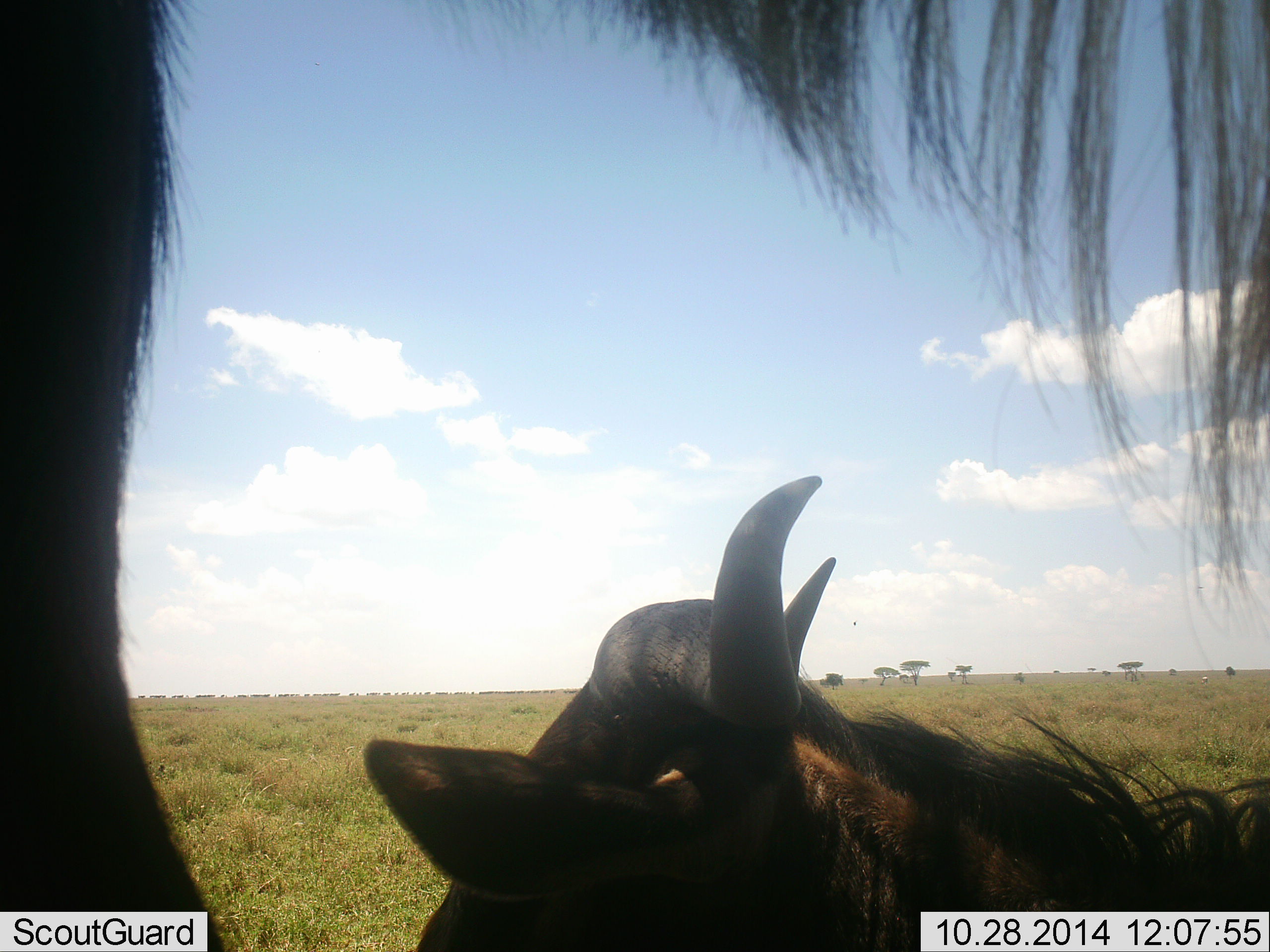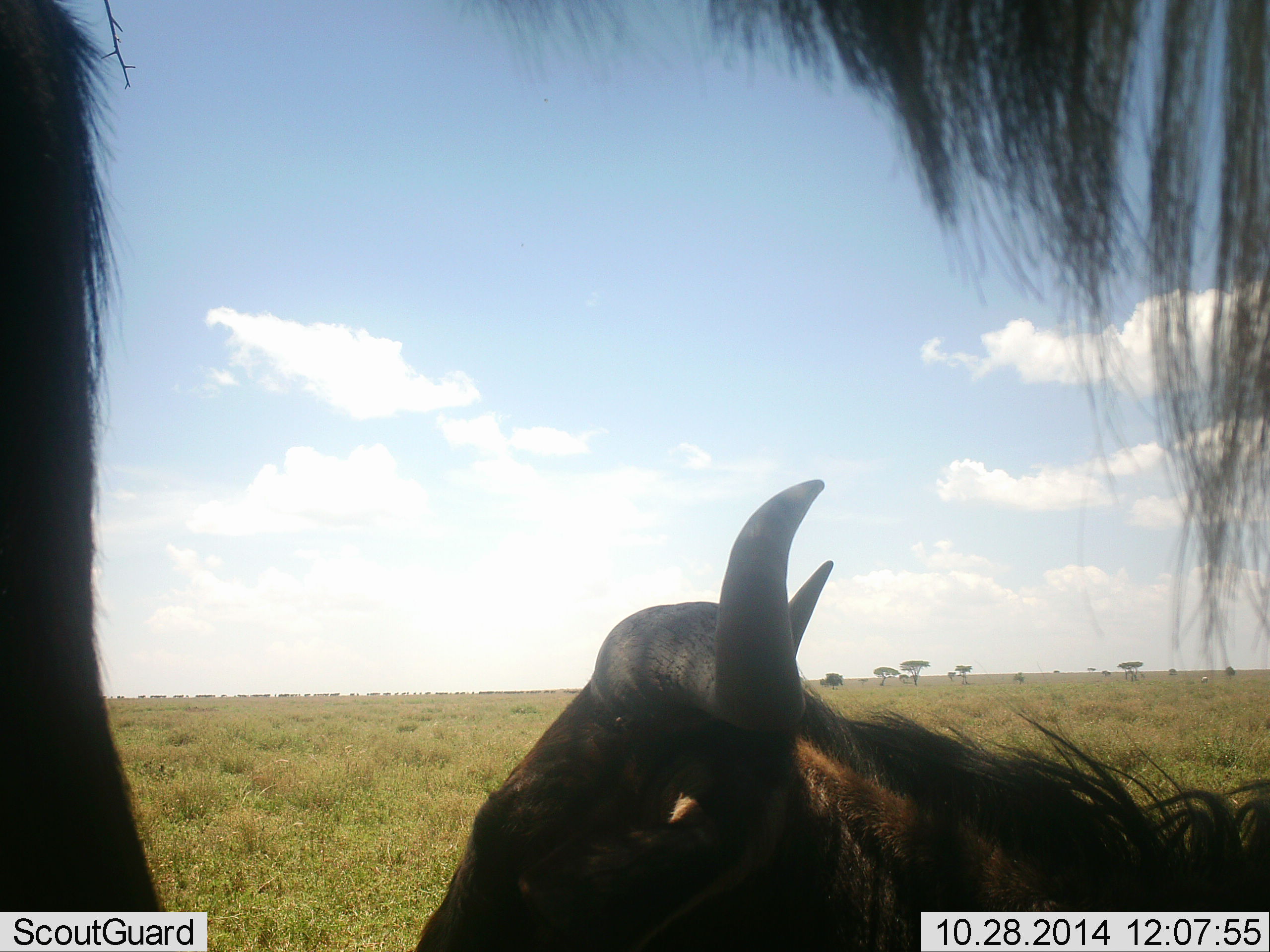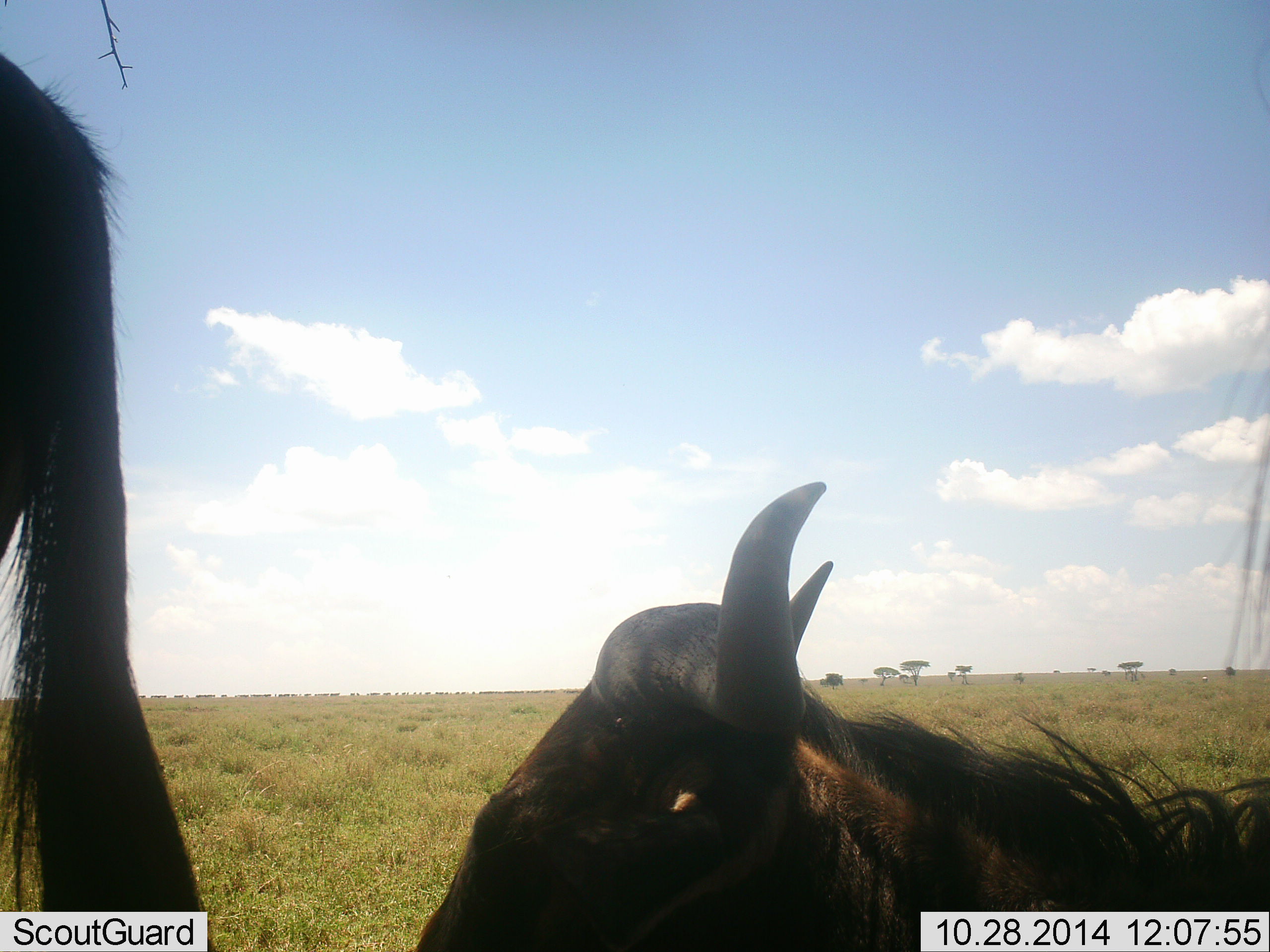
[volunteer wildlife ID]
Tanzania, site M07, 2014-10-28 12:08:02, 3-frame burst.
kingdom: Animalia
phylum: Chordata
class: Mammalia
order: Artiodactyla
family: Bovidae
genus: Connochaetes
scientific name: Connochaetes taurinus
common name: blue wildebeest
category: wildebeest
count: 2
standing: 82%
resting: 82%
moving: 9%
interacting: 9%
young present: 0%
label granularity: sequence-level